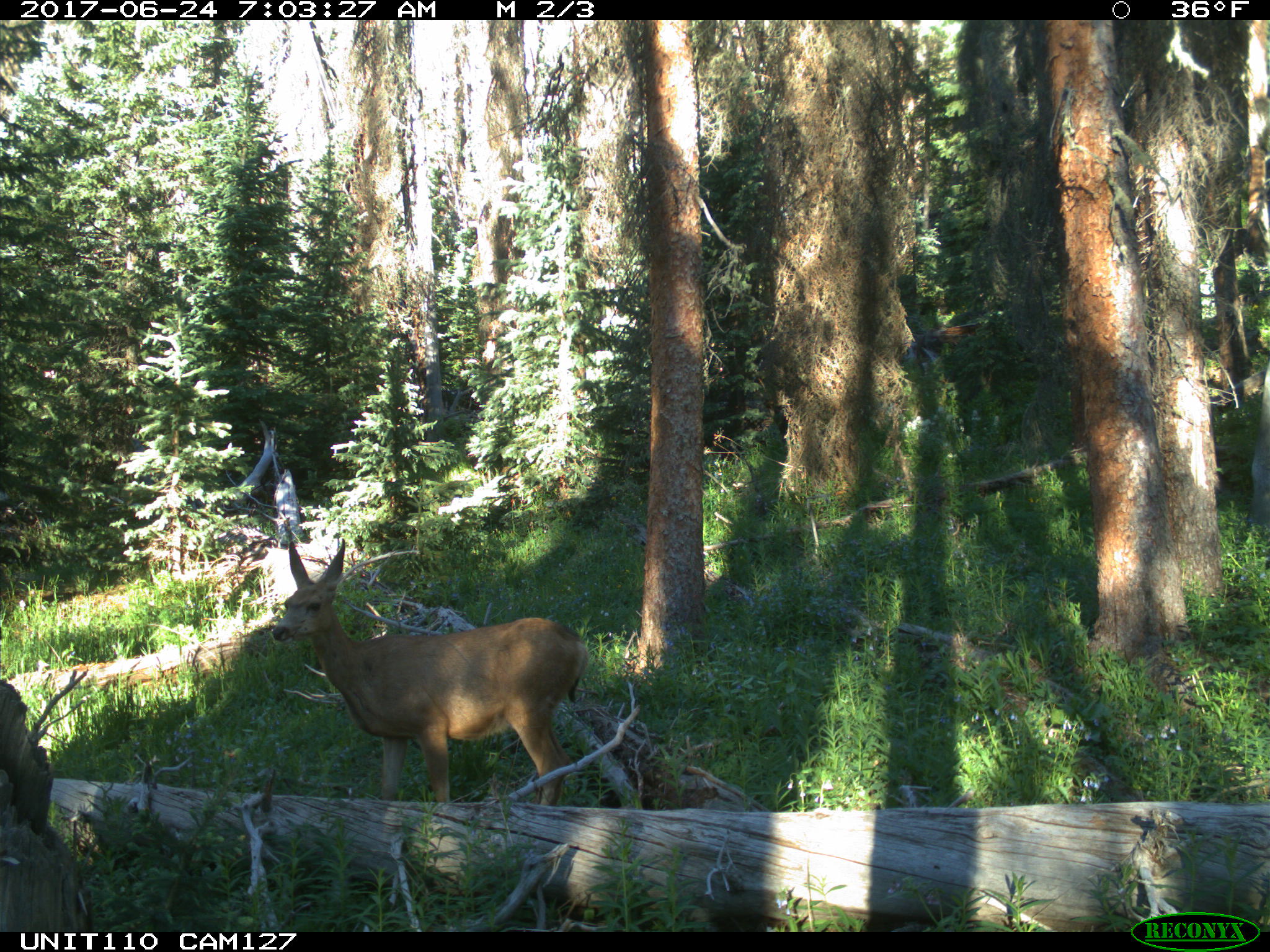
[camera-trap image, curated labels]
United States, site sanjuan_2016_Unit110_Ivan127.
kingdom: Animalia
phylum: Chordata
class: Mammalia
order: Artiodactyla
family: Cervidae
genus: Odocoileus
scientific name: Odocoileus hemionus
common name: mule deer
Odocoileus hemionus (mule deer).